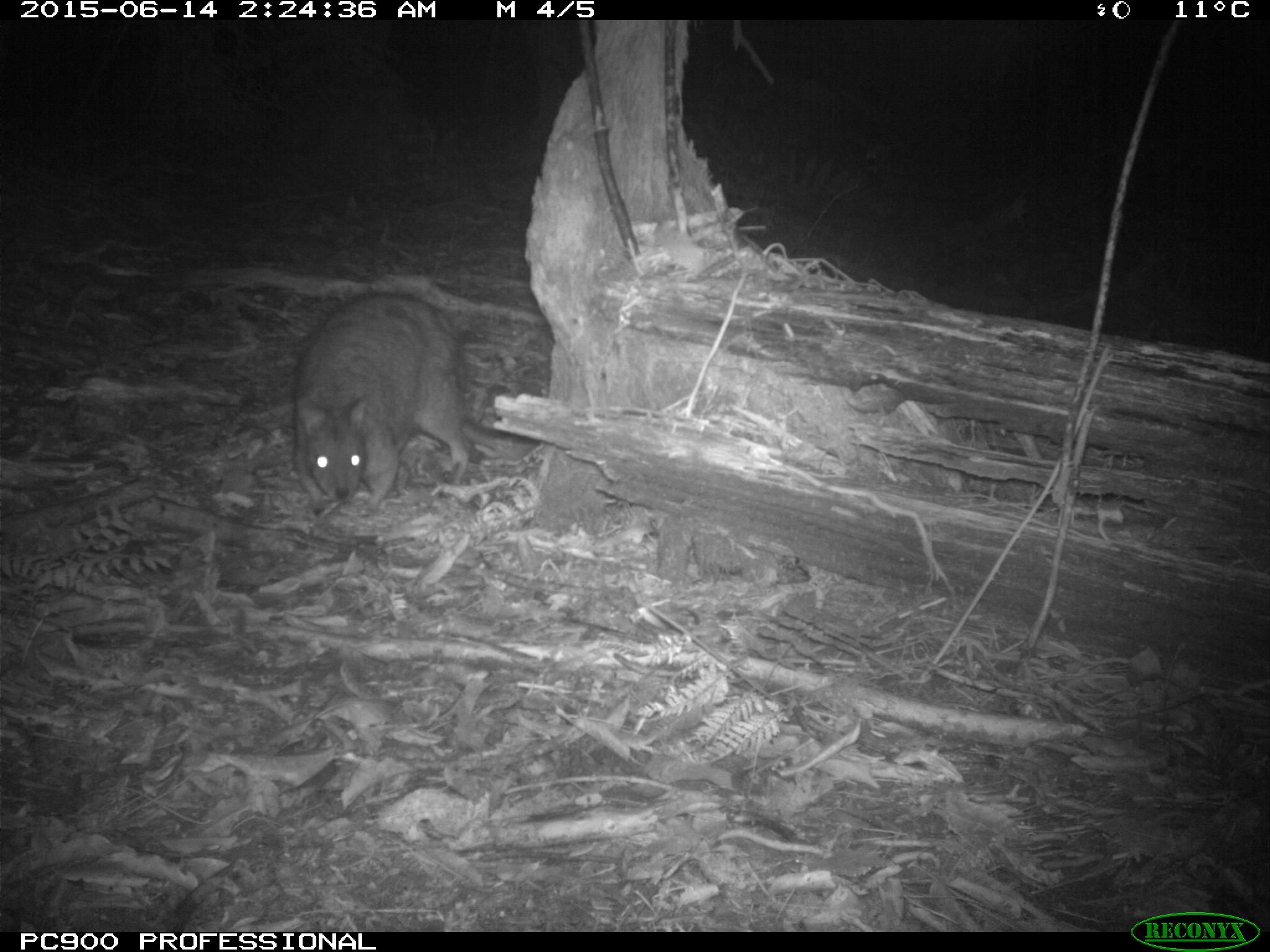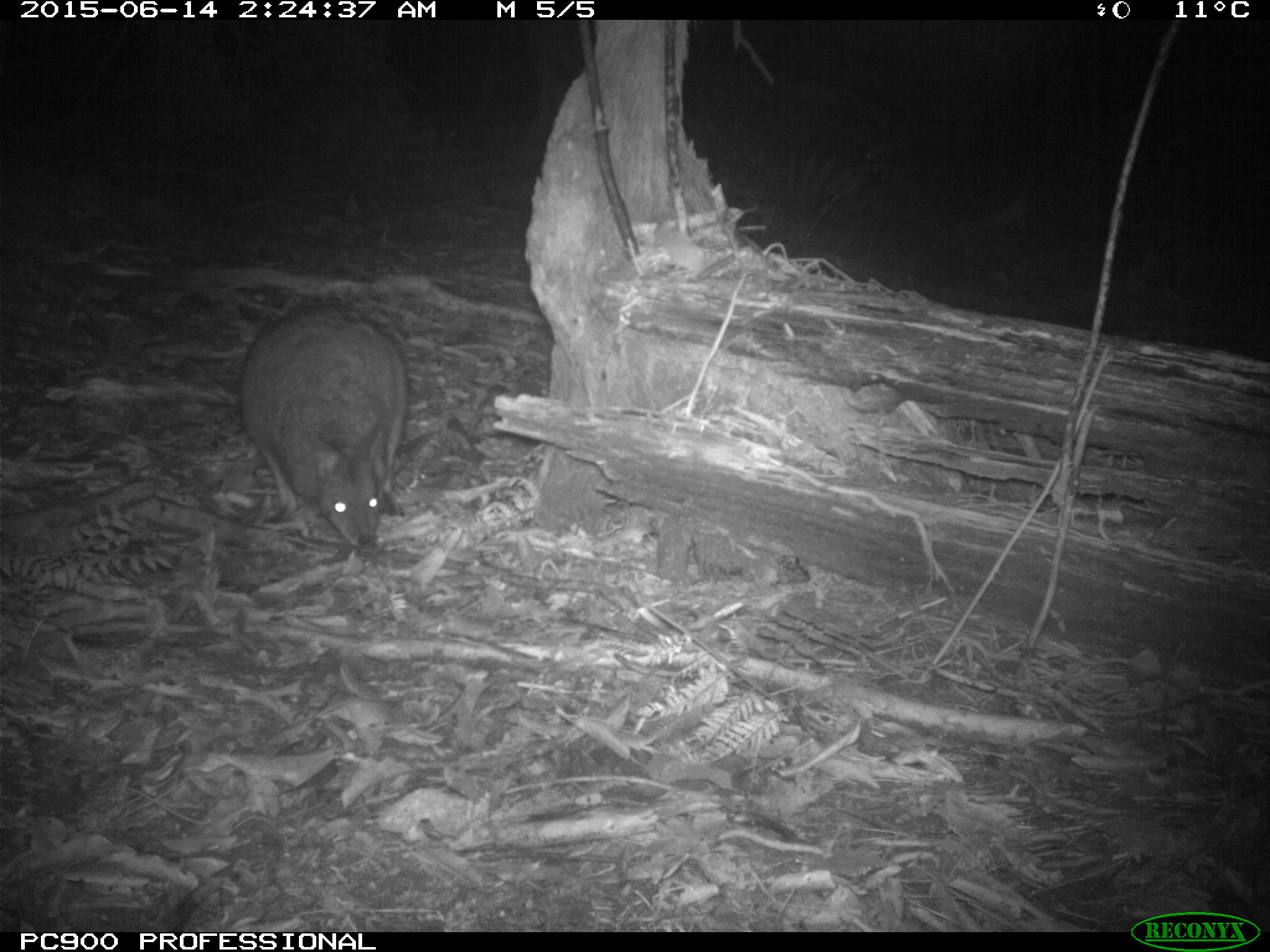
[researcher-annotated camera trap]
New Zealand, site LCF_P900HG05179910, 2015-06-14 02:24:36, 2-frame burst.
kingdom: Animalia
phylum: Chordata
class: Mammalia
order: Diprotodontia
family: Macropodidae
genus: Notamacropus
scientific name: Notamacropus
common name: wallaby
Wallaby (Notamacropus).